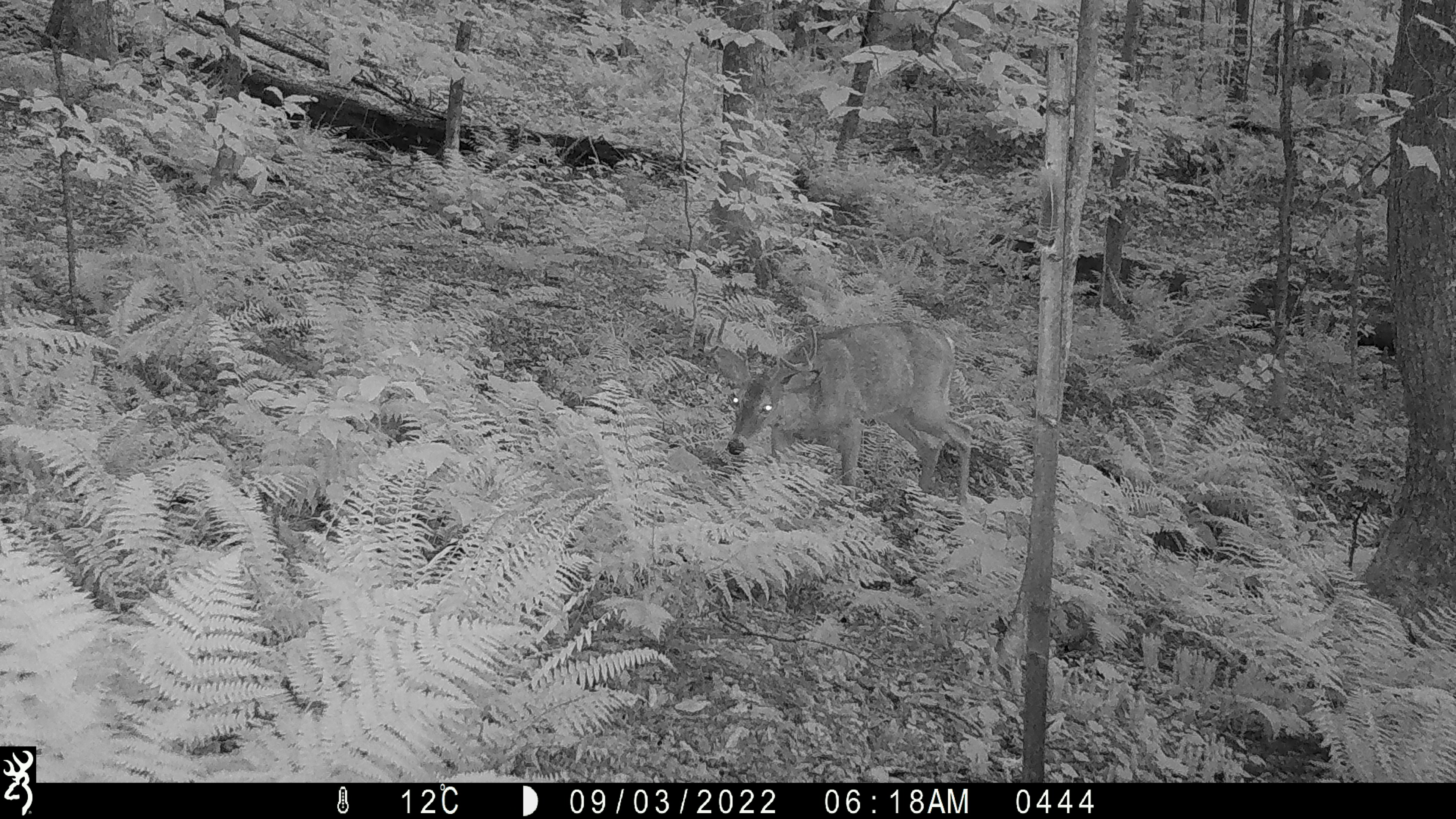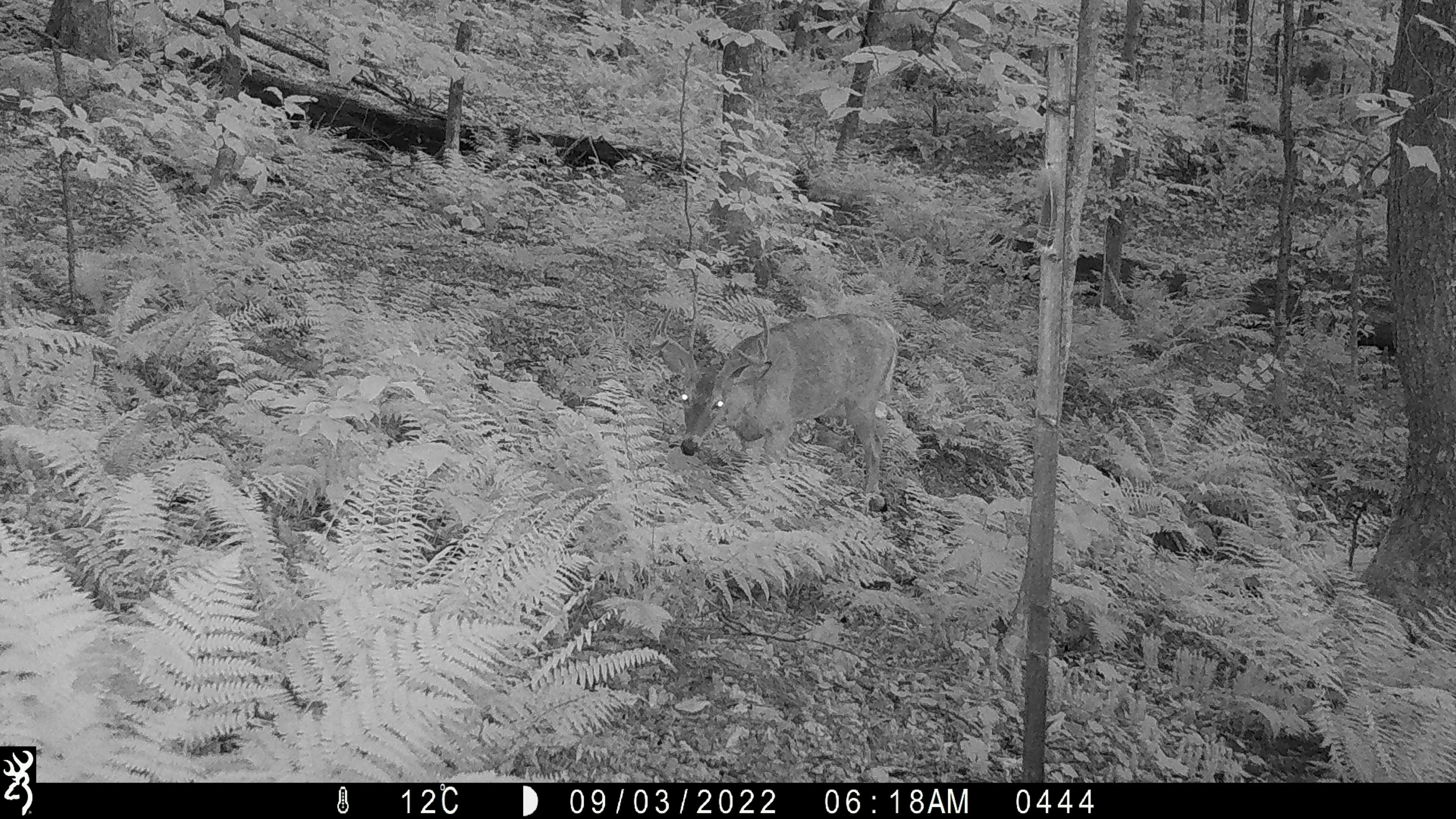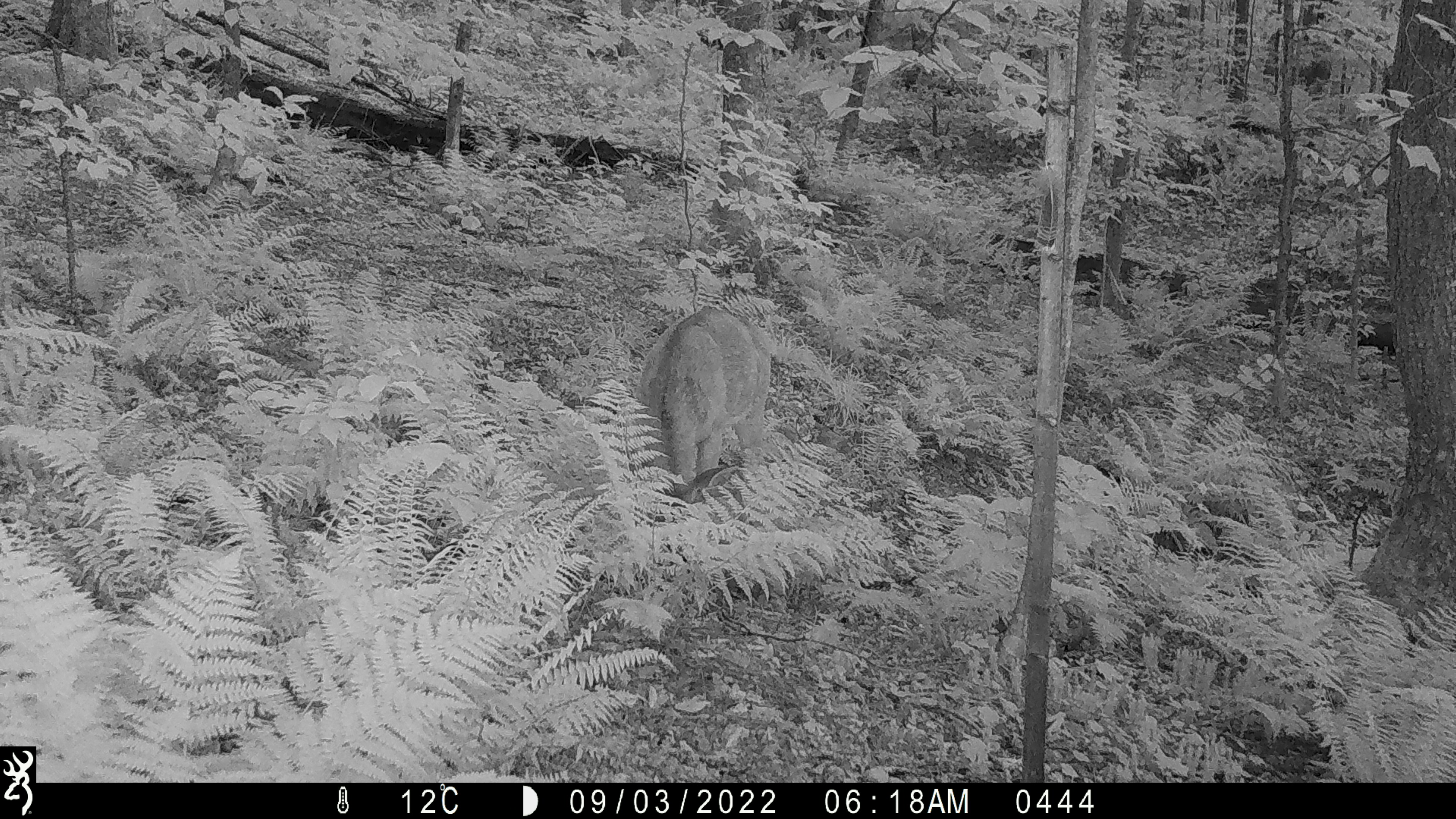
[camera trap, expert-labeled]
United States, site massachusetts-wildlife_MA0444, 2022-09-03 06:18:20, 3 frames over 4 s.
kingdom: Animalia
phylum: Chordata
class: Mammalia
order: Artiodactyla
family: Cervidae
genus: Odocoileus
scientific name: Odocoileus virginianus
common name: white-tailed deer